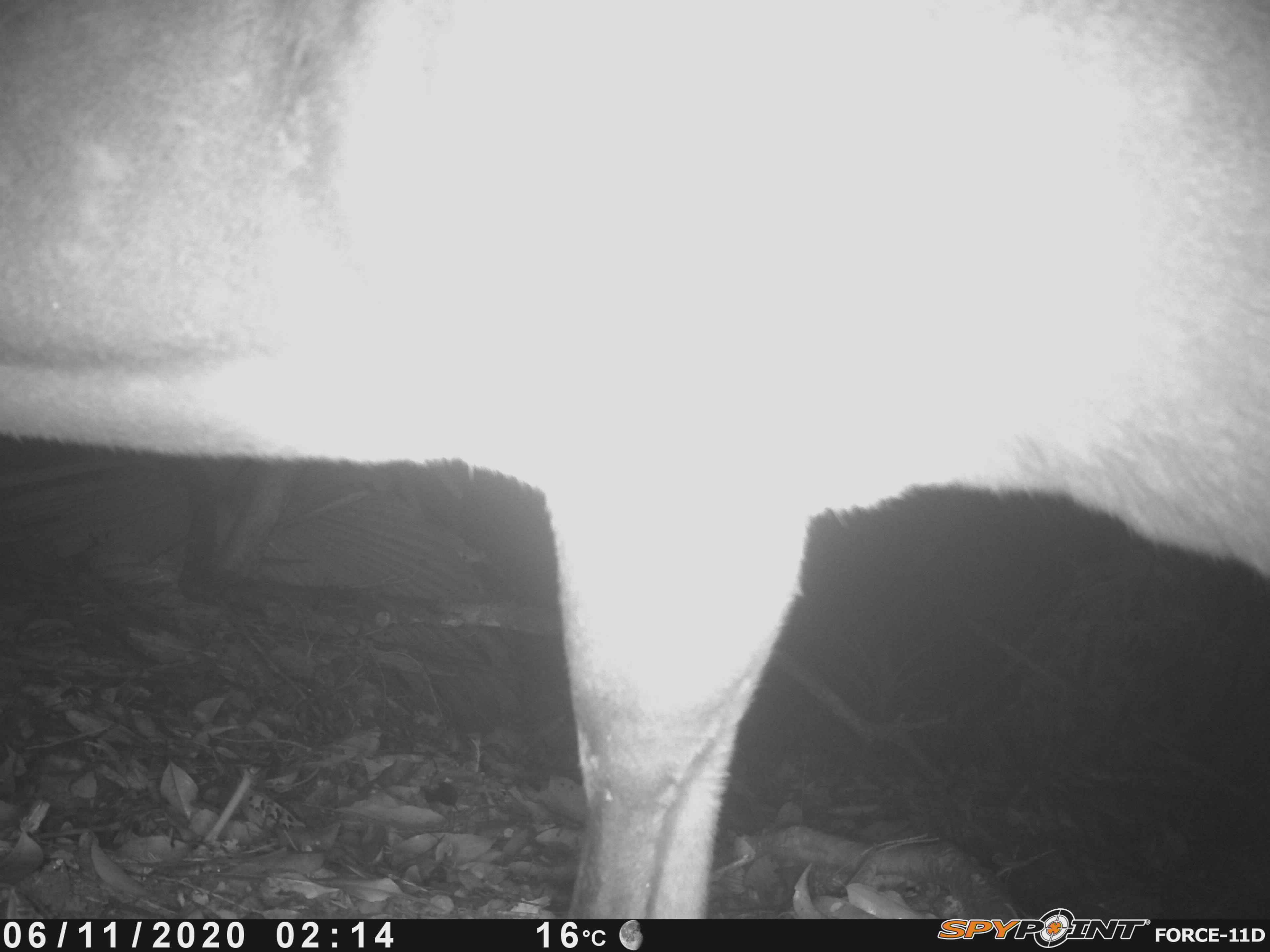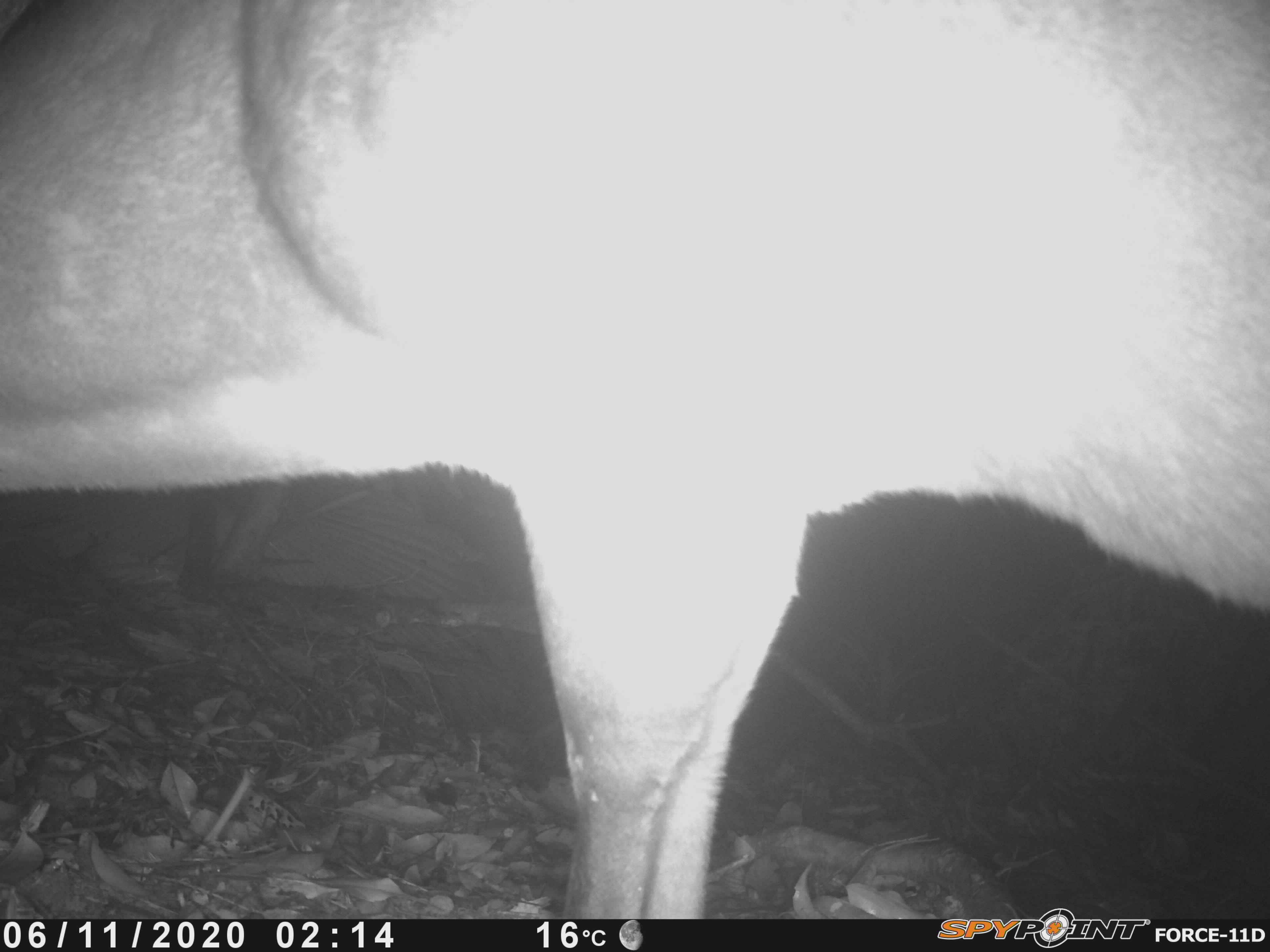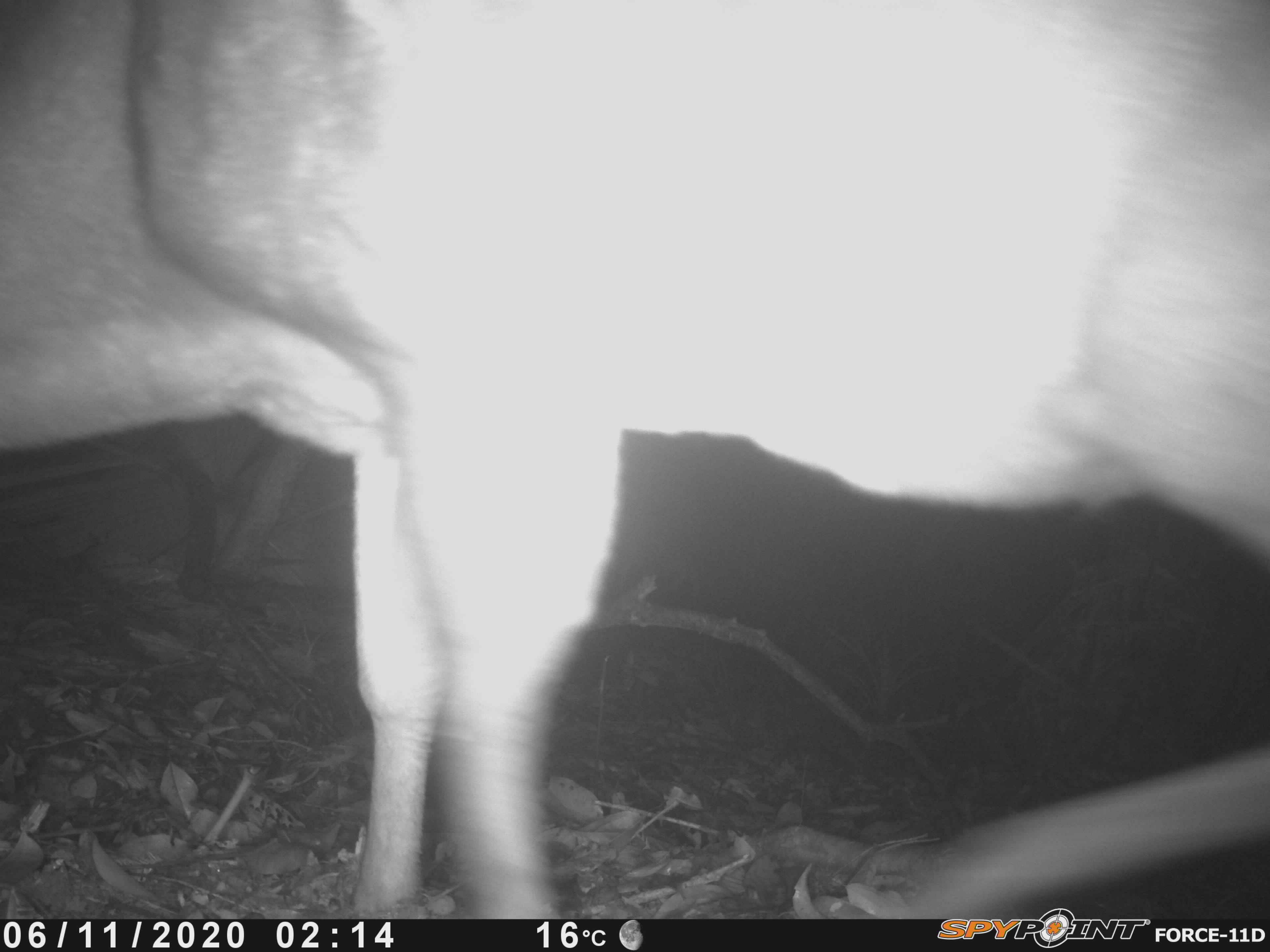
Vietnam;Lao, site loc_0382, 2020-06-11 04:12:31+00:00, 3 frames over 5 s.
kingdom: Animalia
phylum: Chordata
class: Mammalia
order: Artiodactyla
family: Cervidae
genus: Muntiacus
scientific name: Muntiacus vuquangensis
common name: large-antlered muntjac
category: large antlered muntjac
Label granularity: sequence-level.